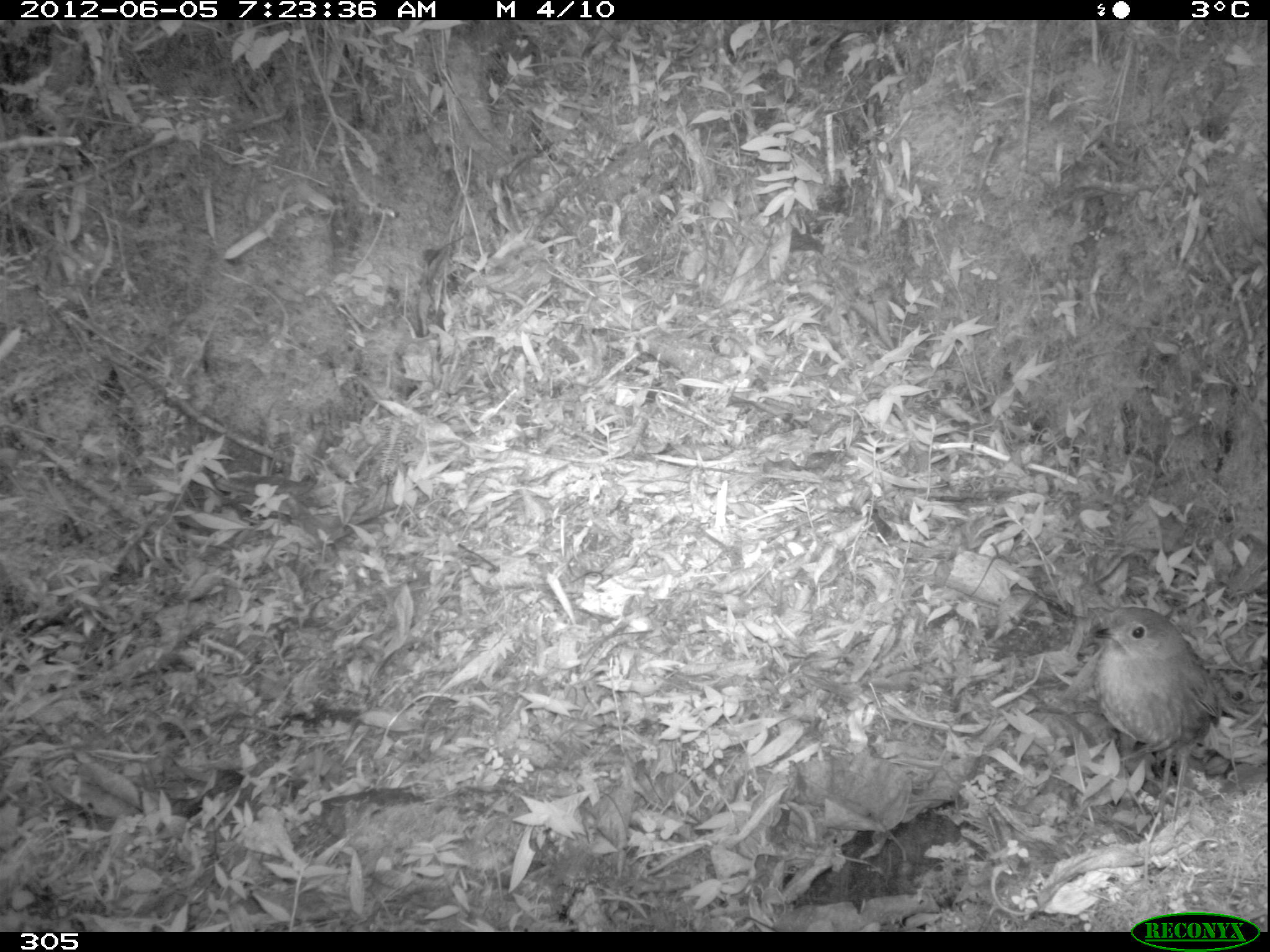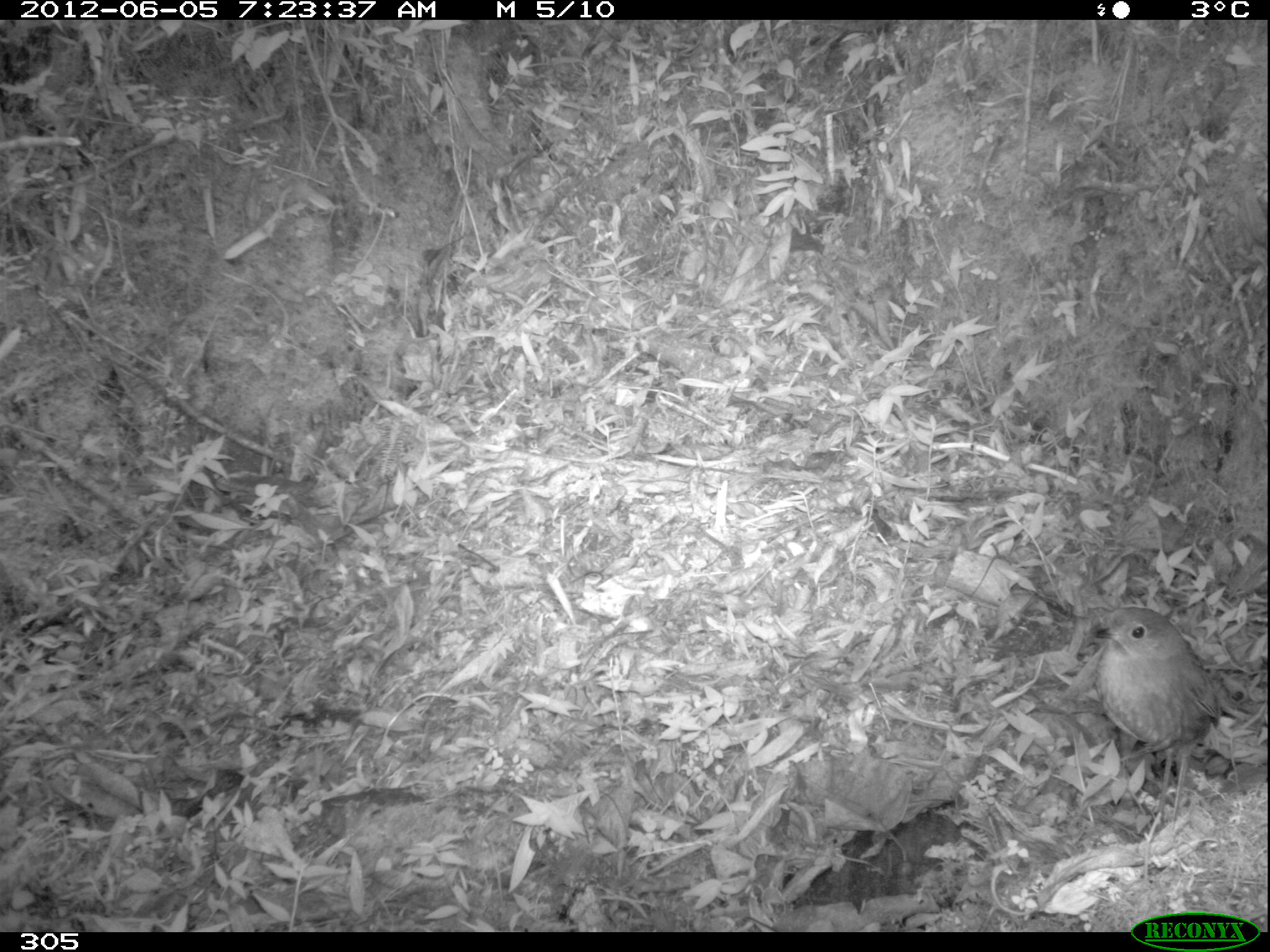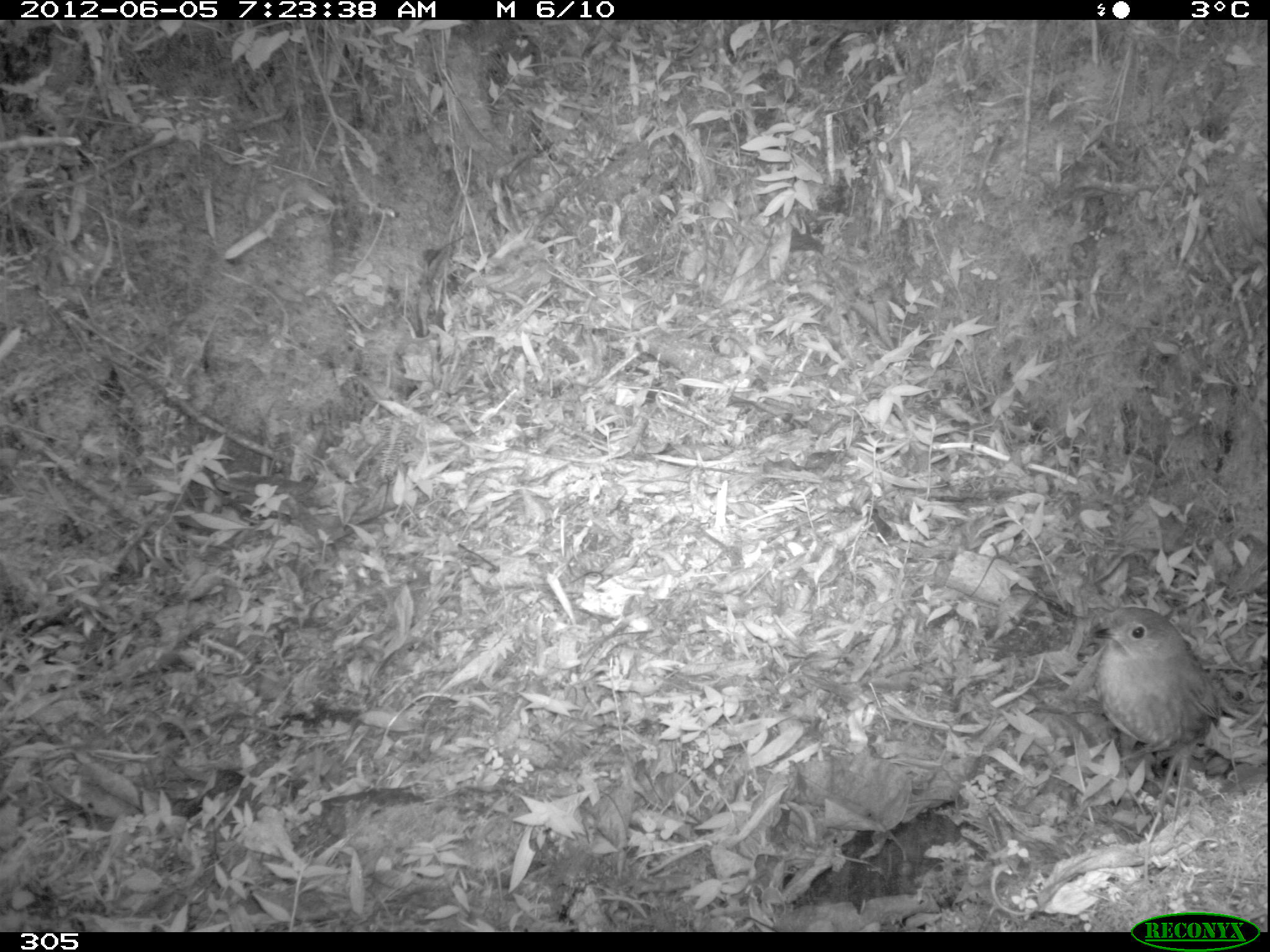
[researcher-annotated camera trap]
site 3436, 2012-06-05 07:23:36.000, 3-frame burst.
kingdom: Animalia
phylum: Chordata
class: Aves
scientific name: Aves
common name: bird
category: unknown bird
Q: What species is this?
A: Unknown bird (bird) (Aves).